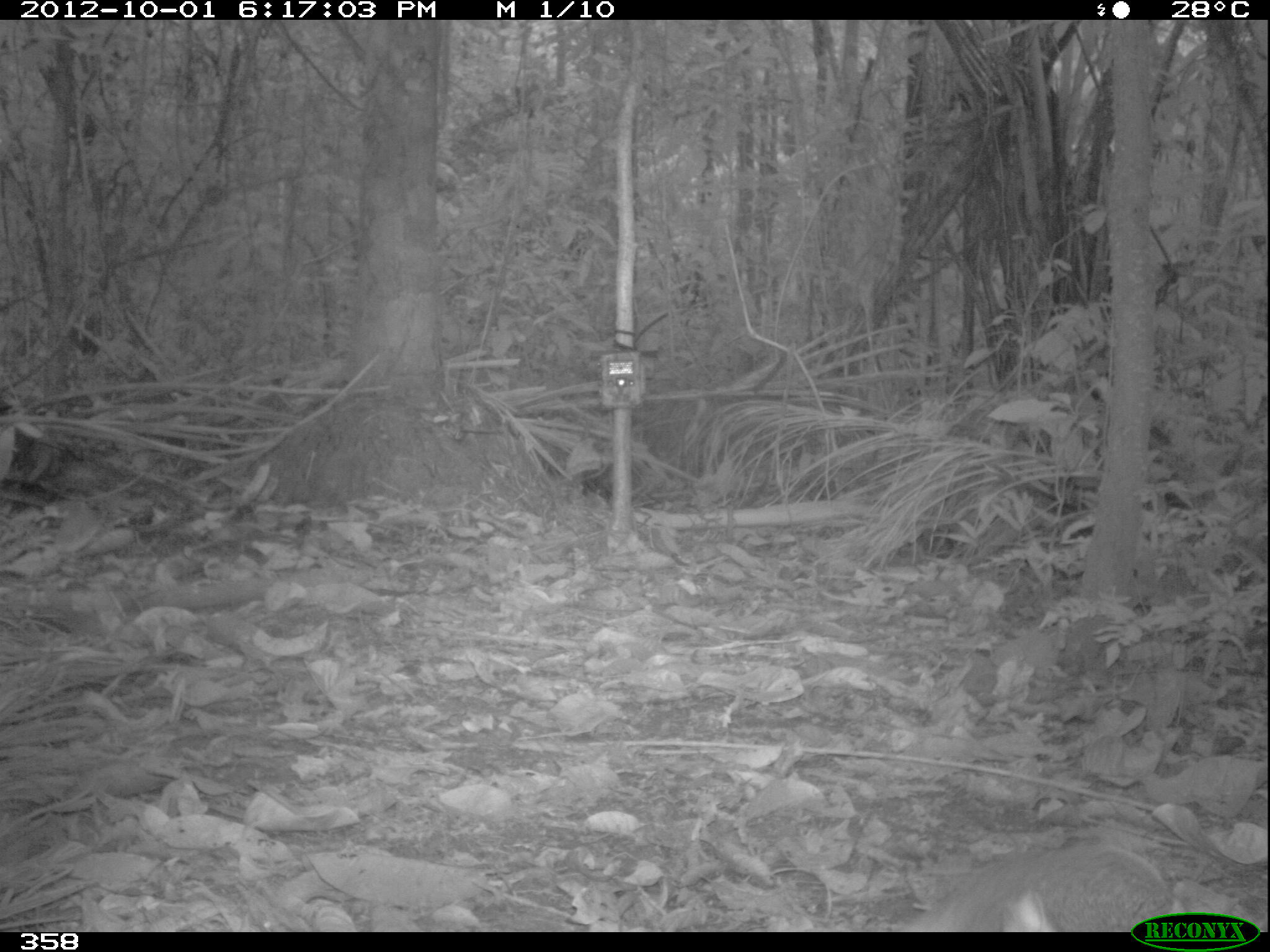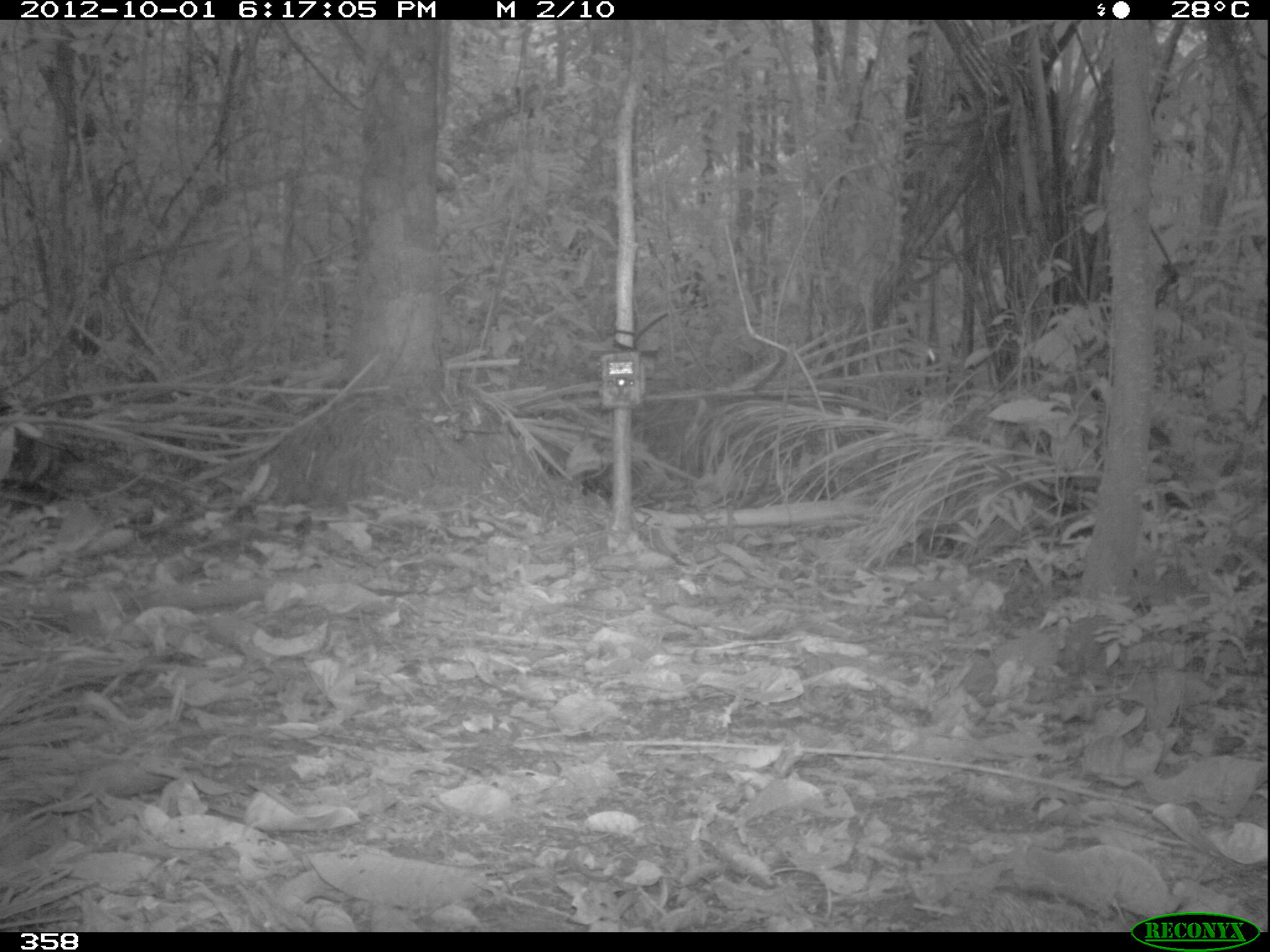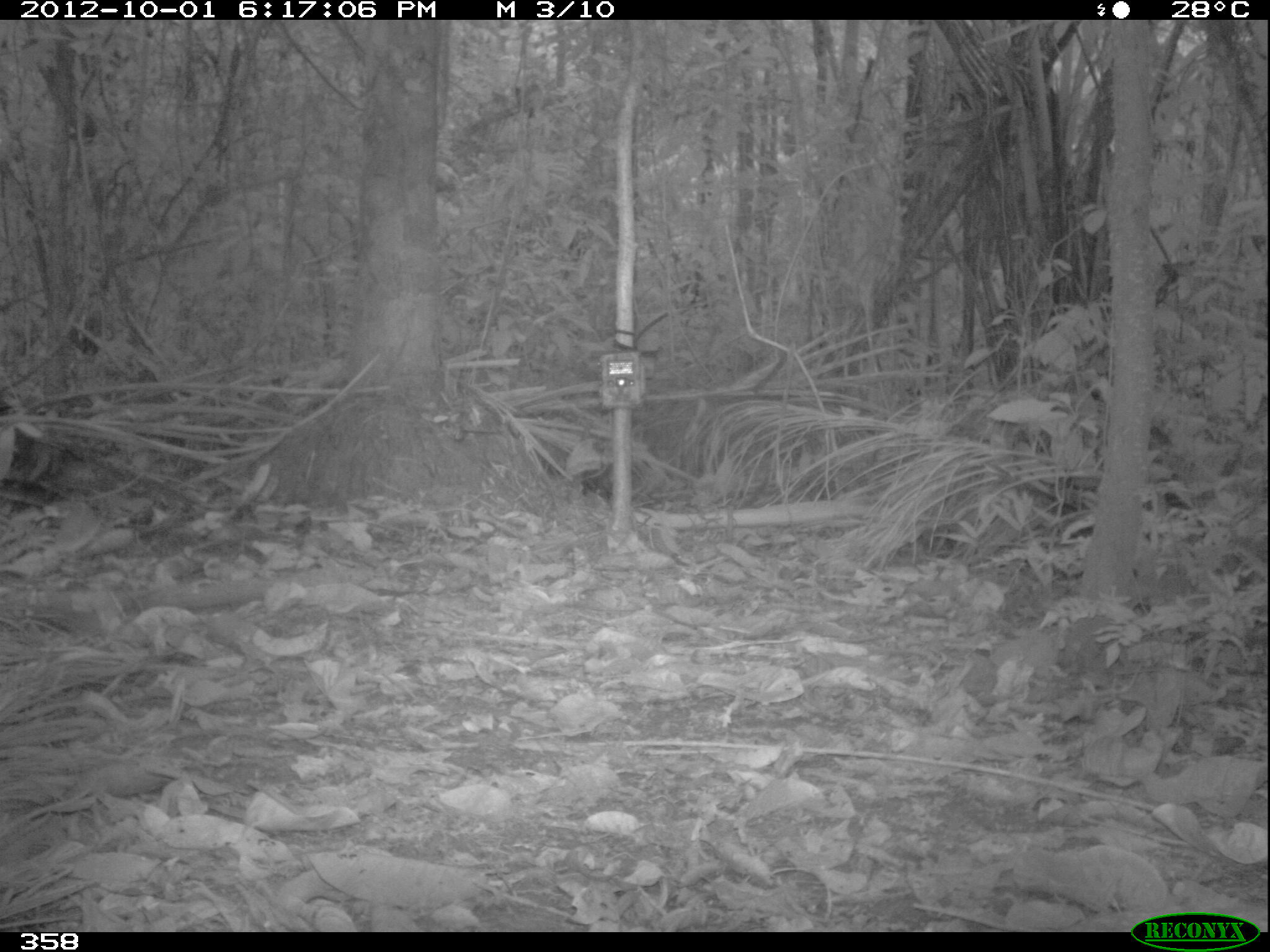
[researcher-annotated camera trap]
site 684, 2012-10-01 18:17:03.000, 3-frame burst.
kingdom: Animalia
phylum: Chordata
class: Mammalia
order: Rodentia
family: Dasyproctidae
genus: Dasyprocta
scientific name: Dasyprocta punctata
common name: central american agouti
Dasyprocta punctata (central american agouti).